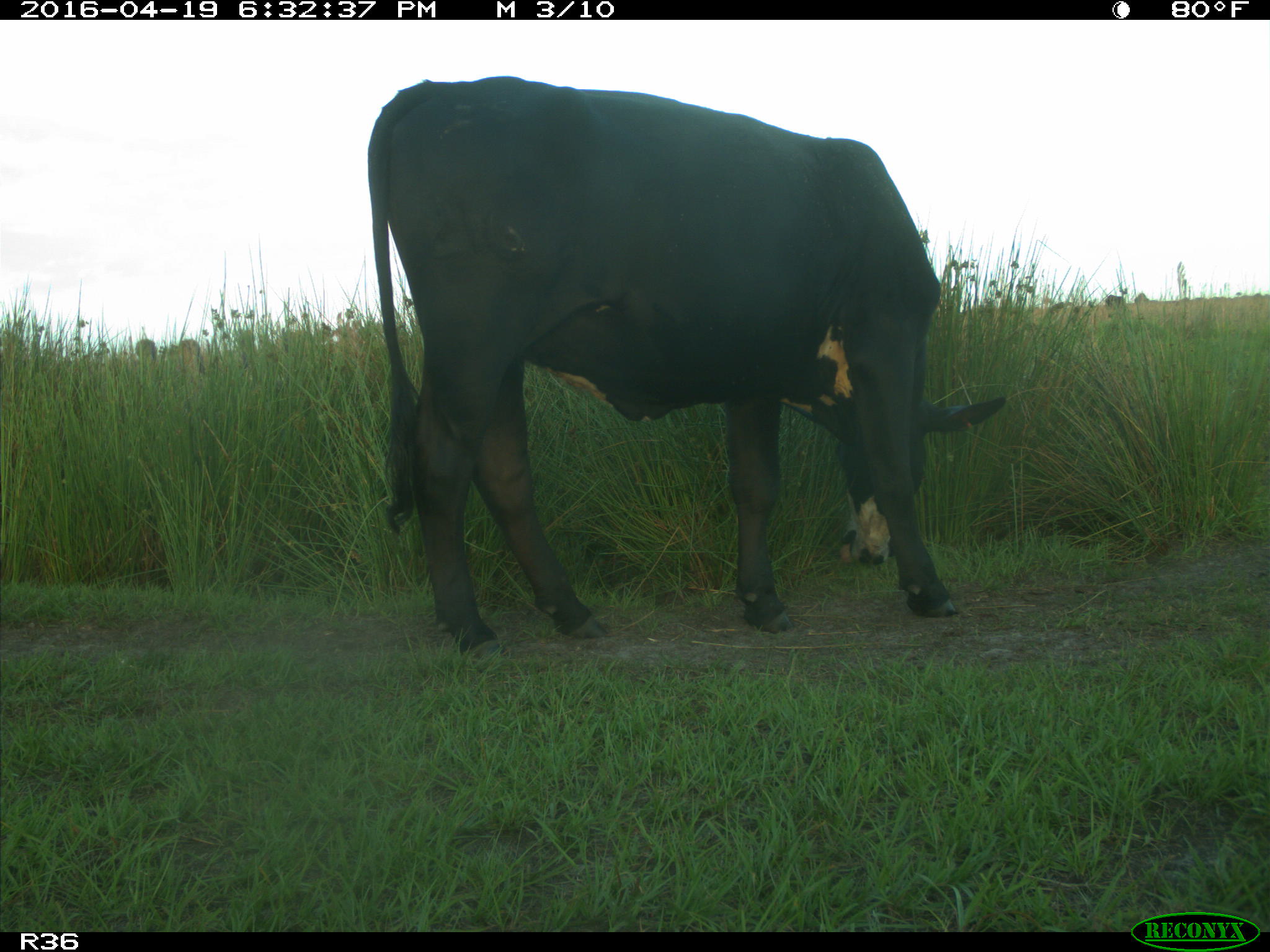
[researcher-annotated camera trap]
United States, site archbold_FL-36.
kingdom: Animalia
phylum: Chordata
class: Mammalia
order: Artiodactyla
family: Bovidae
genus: Bos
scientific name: Bos taurus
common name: domestic cow